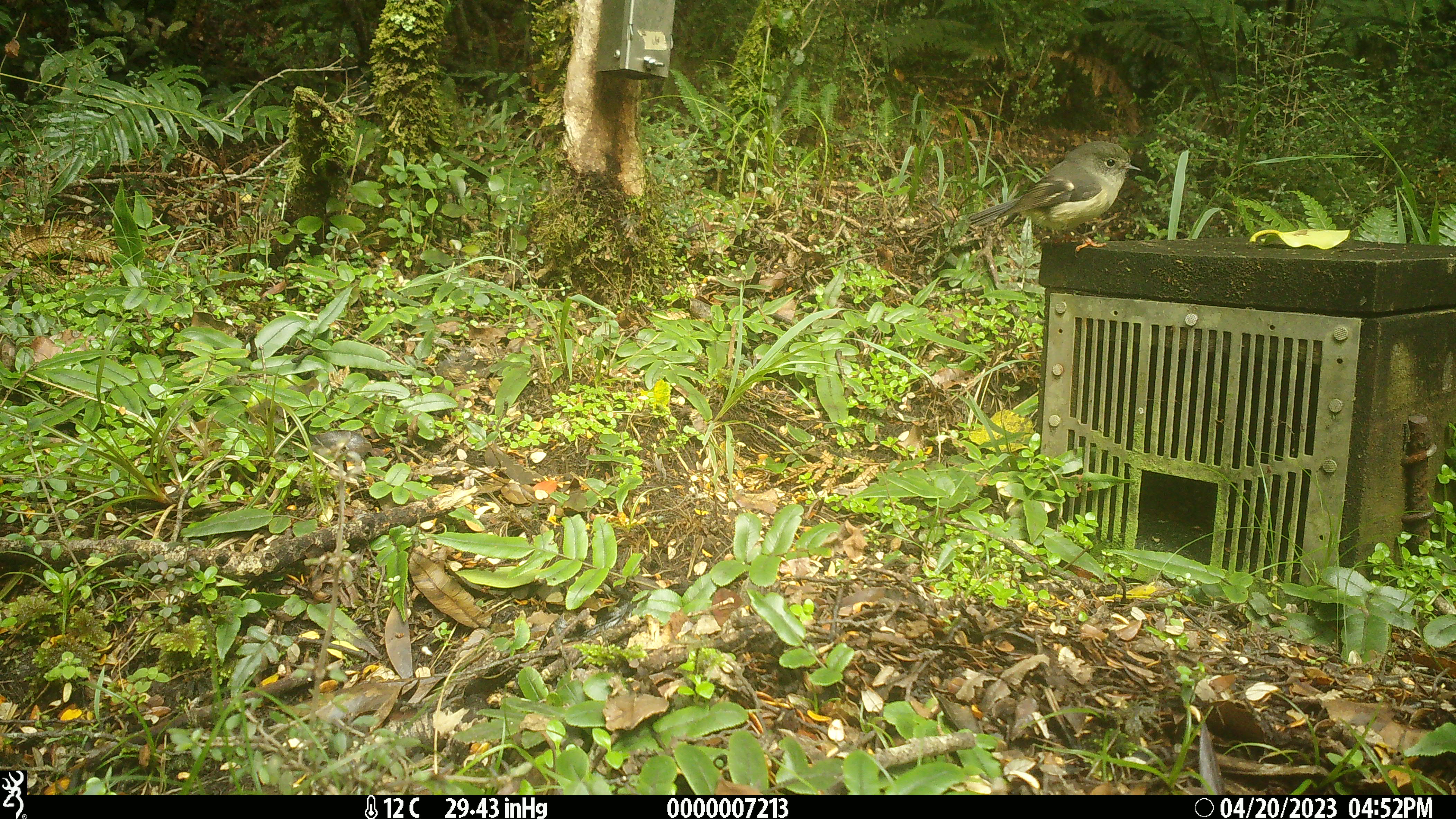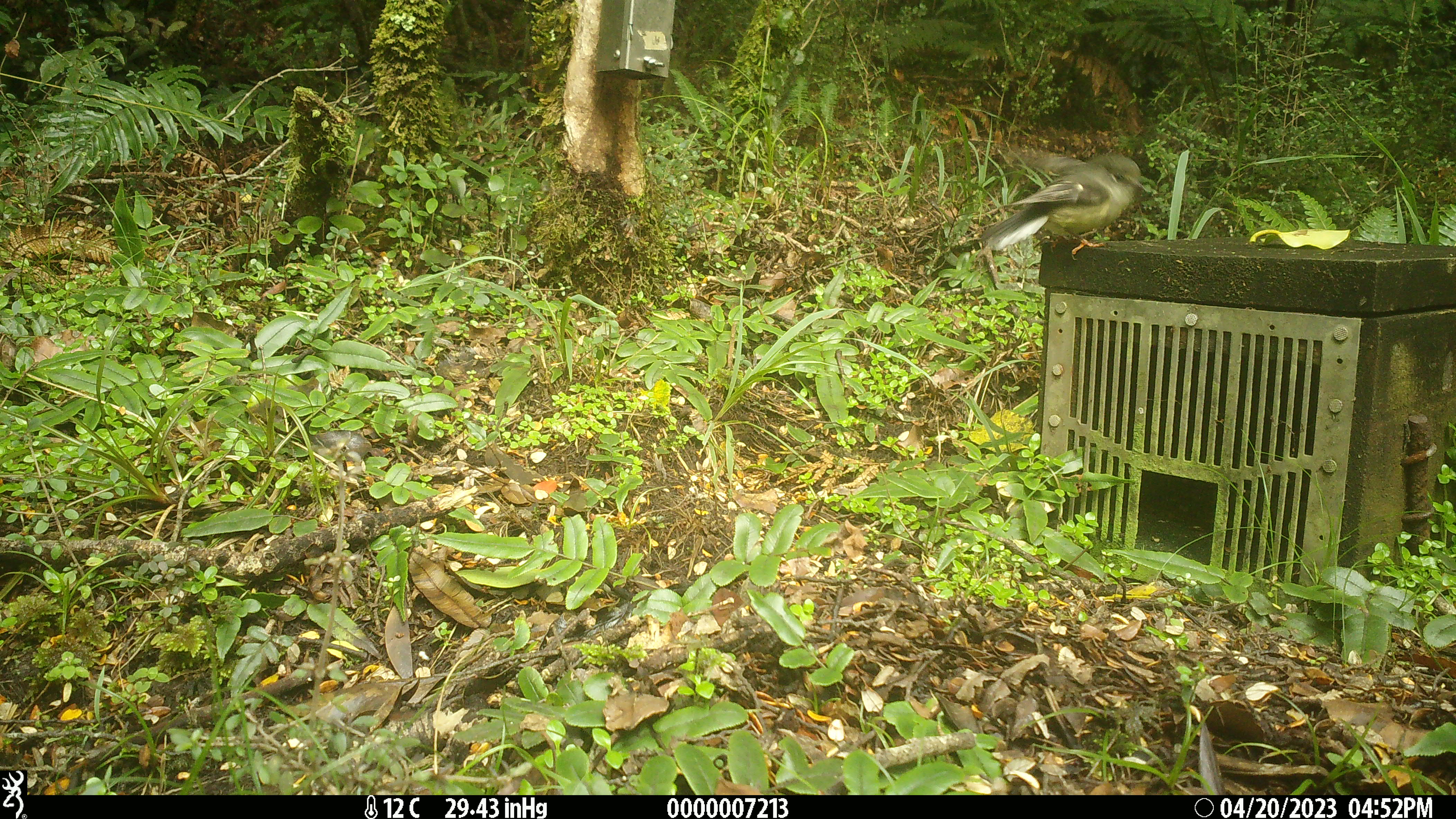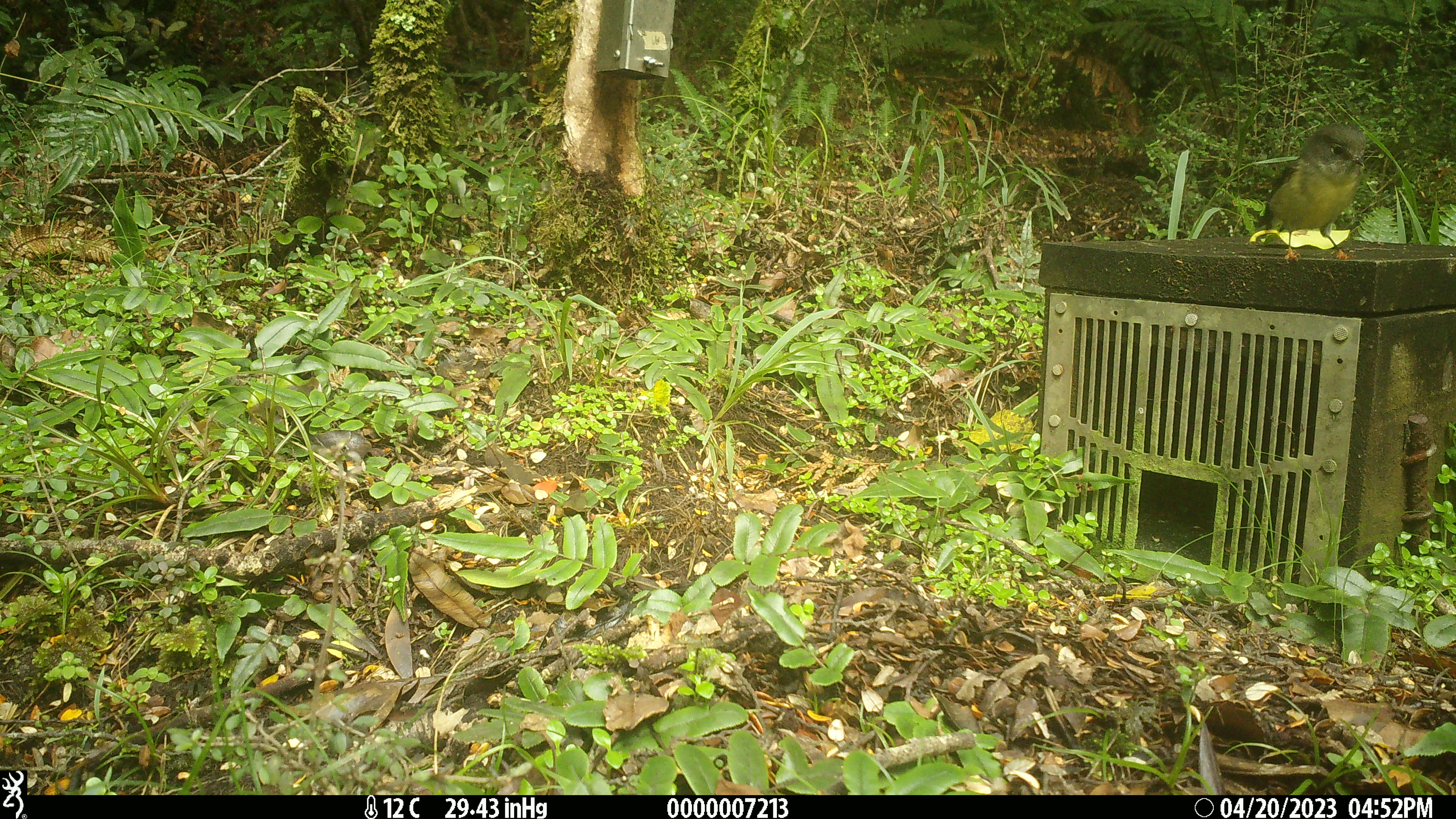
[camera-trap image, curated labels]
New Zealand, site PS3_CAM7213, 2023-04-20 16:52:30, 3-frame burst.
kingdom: Animalia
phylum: Chordata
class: Aves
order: Passeriformes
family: Petroicidae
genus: Petroica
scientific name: Petroica macrocephala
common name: tomtit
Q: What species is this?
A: Tomtit (Petroica macrocephala).